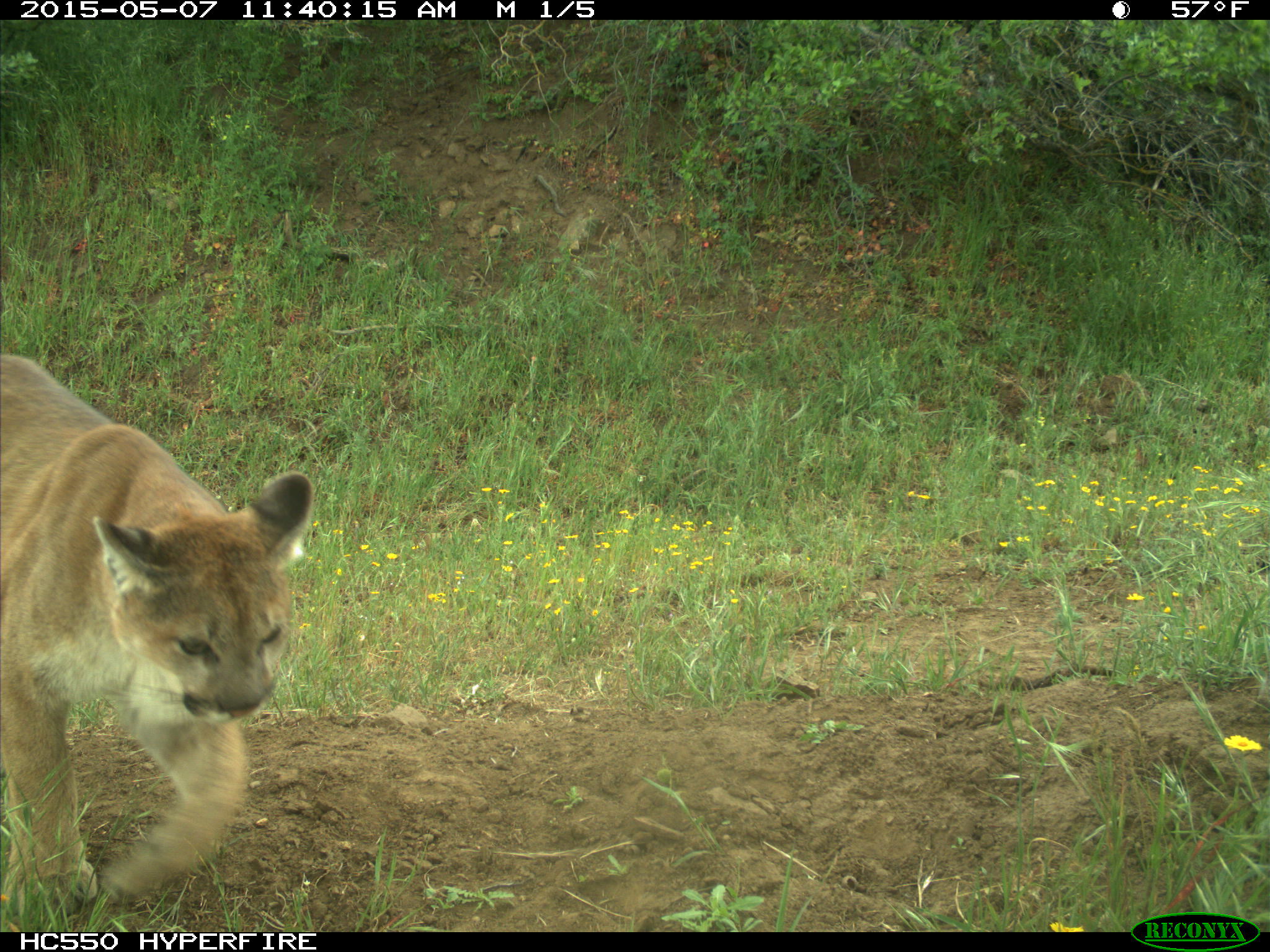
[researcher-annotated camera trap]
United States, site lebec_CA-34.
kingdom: Animalia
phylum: Chordata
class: Mammalia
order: Carnivora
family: Felidae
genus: Puma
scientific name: Puma concolor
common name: mountain lion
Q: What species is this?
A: Puma concolor (mountain lion).